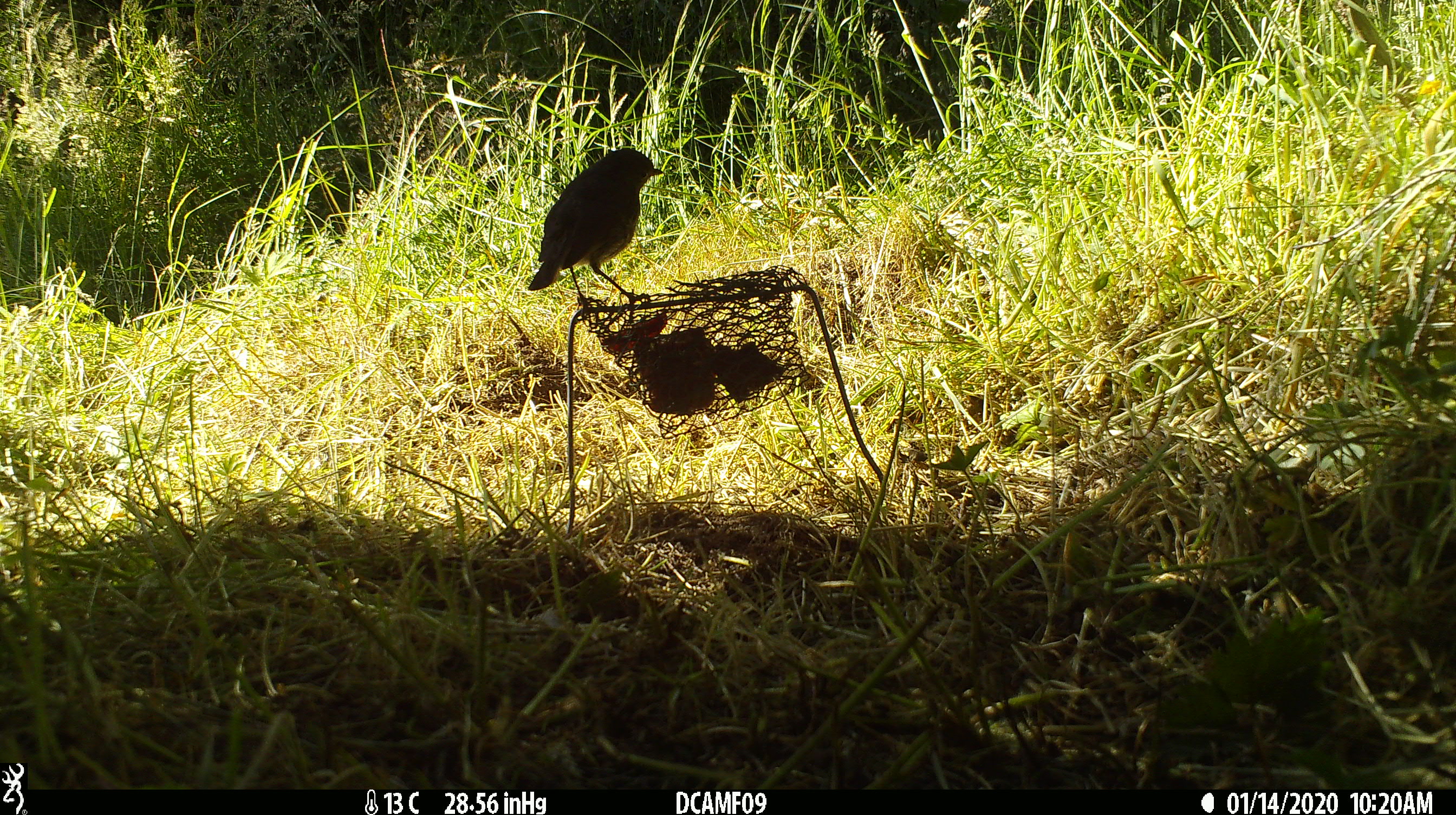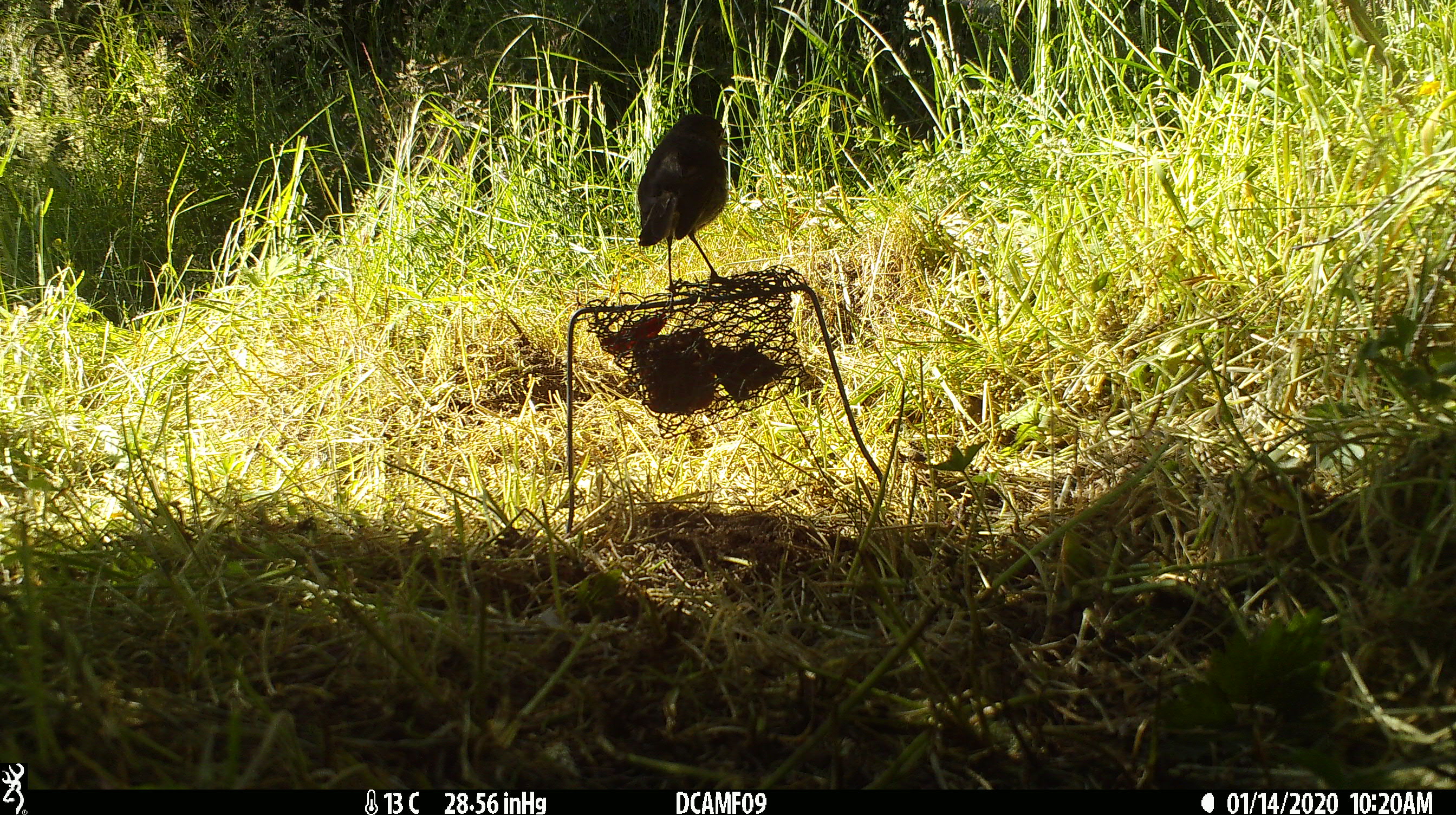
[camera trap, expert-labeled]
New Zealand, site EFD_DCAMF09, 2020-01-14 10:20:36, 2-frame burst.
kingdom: Animalia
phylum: Chordata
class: Aves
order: Passeriformes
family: Petroicidae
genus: Petroica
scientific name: Petroica australis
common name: new zealand robin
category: robin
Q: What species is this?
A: Robin (new zealand robin) (Petroica australis).